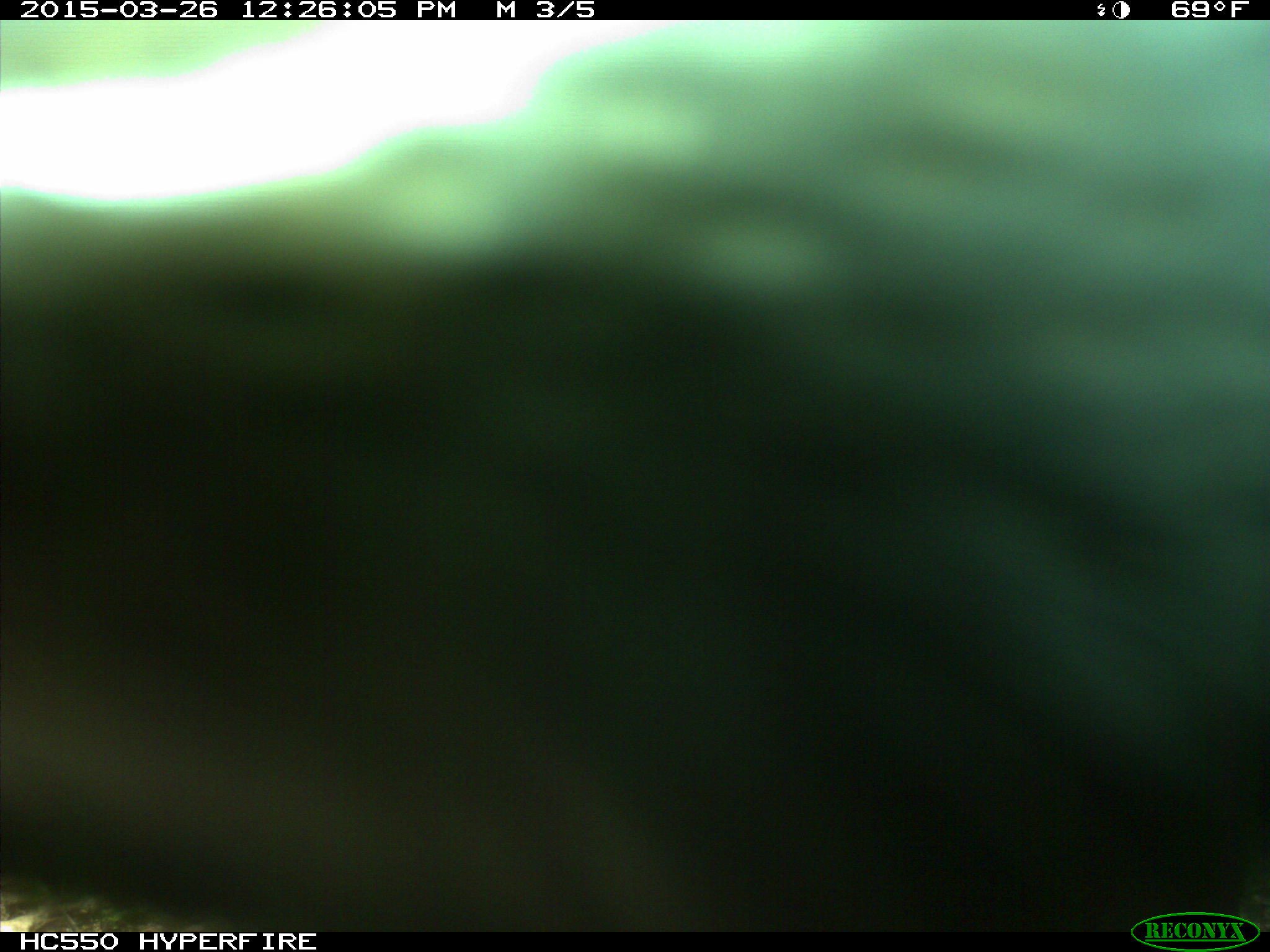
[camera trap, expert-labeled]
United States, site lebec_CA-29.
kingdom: Animalia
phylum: Chordata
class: Mammalia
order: Artiodactyla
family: Bovidae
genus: Bos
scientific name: Bos taurus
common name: domestic cow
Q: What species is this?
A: Bos taurus (domestic cow).